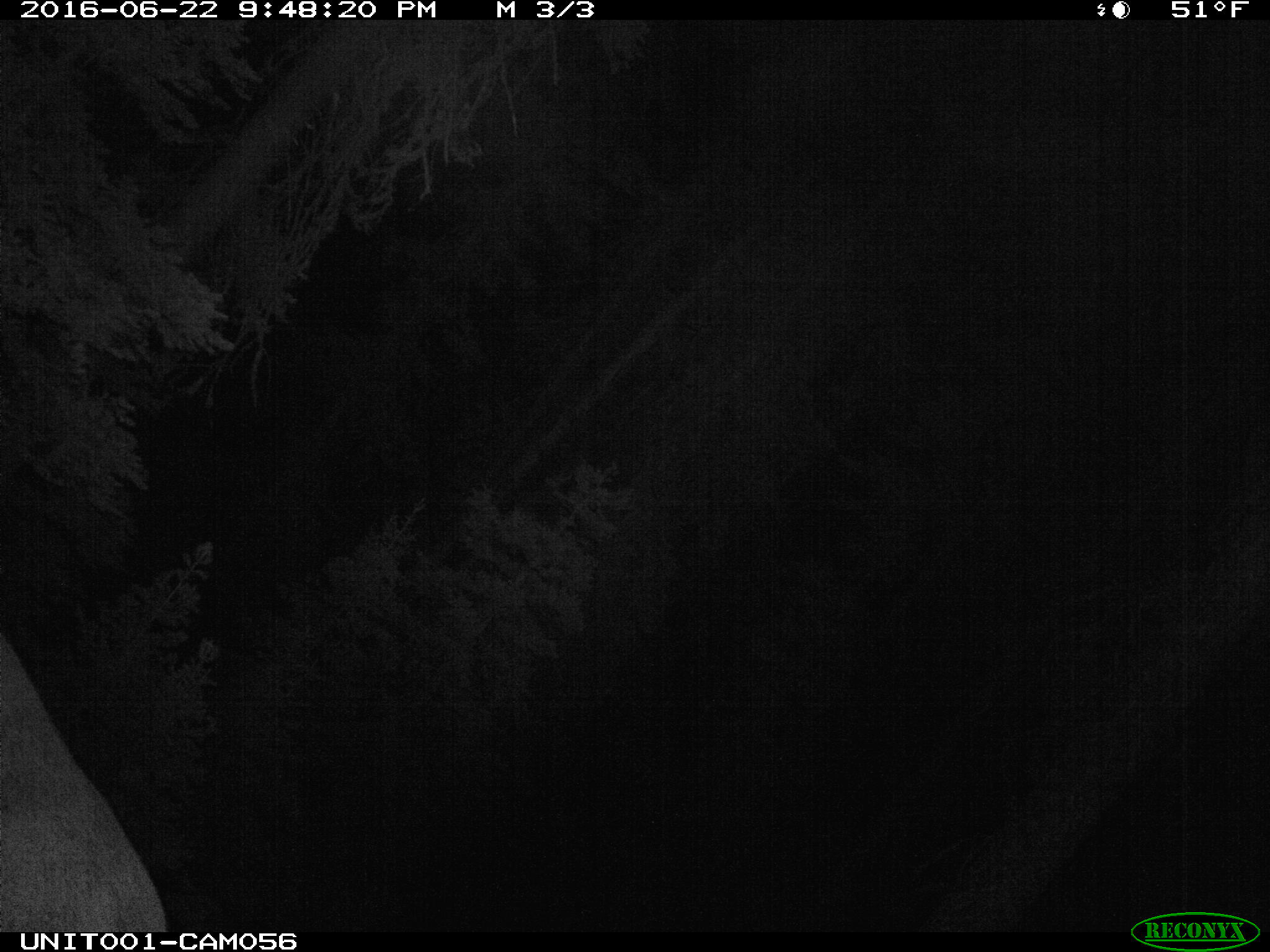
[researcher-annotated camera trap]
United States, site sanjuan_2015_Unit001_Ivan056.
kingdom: Animalia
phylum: Chordata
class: Mammalia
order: Artiodactyla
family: Cervidae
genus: Cervus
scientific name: Cervus elaphus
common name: red deer